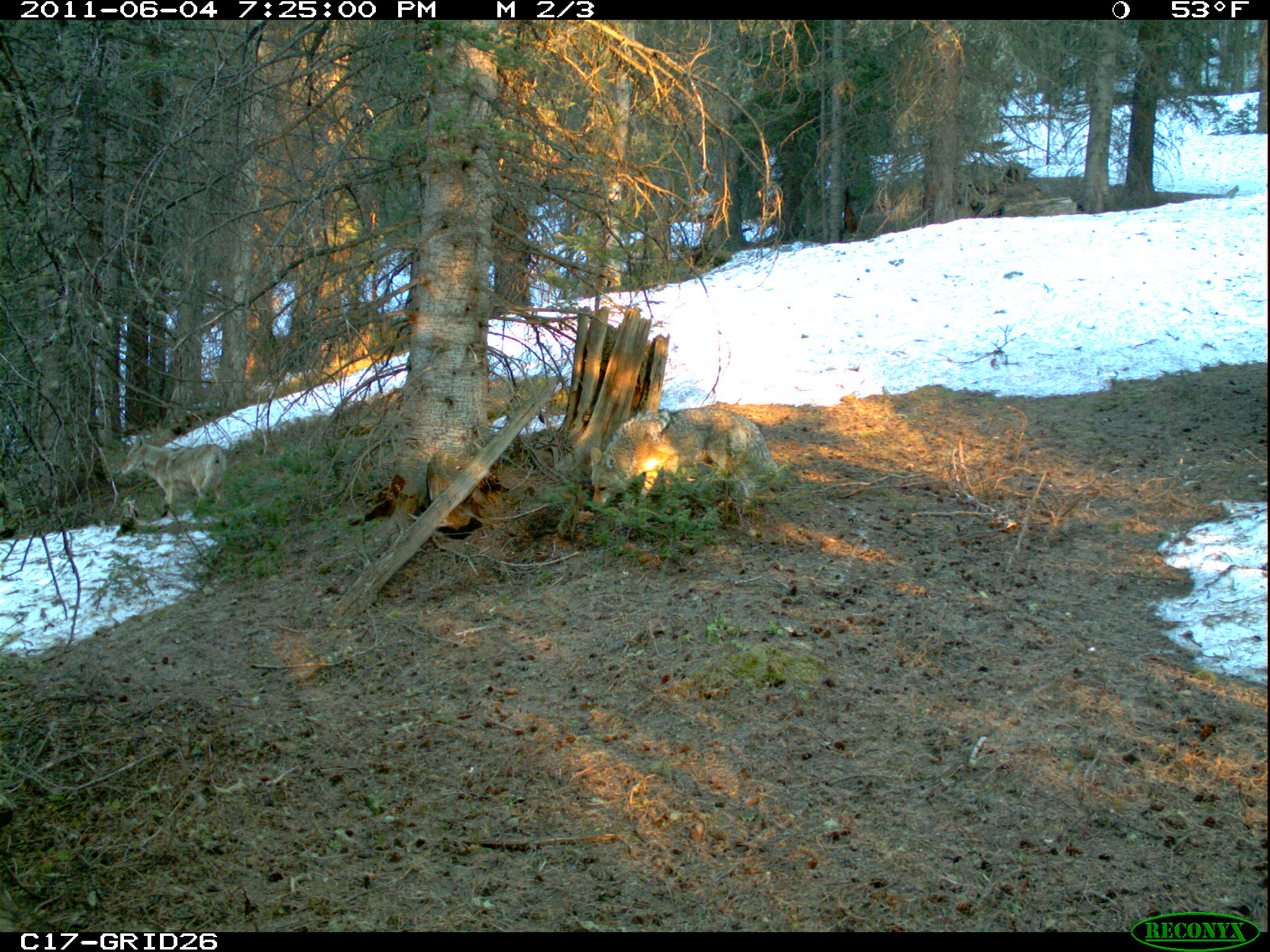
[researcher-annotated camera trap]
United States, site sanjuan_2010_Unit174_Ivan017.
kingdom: Animalia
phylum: Chordata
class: Mammalia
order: Carnivora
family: Canidae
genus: Canis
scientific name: Canis latrans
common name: coyote